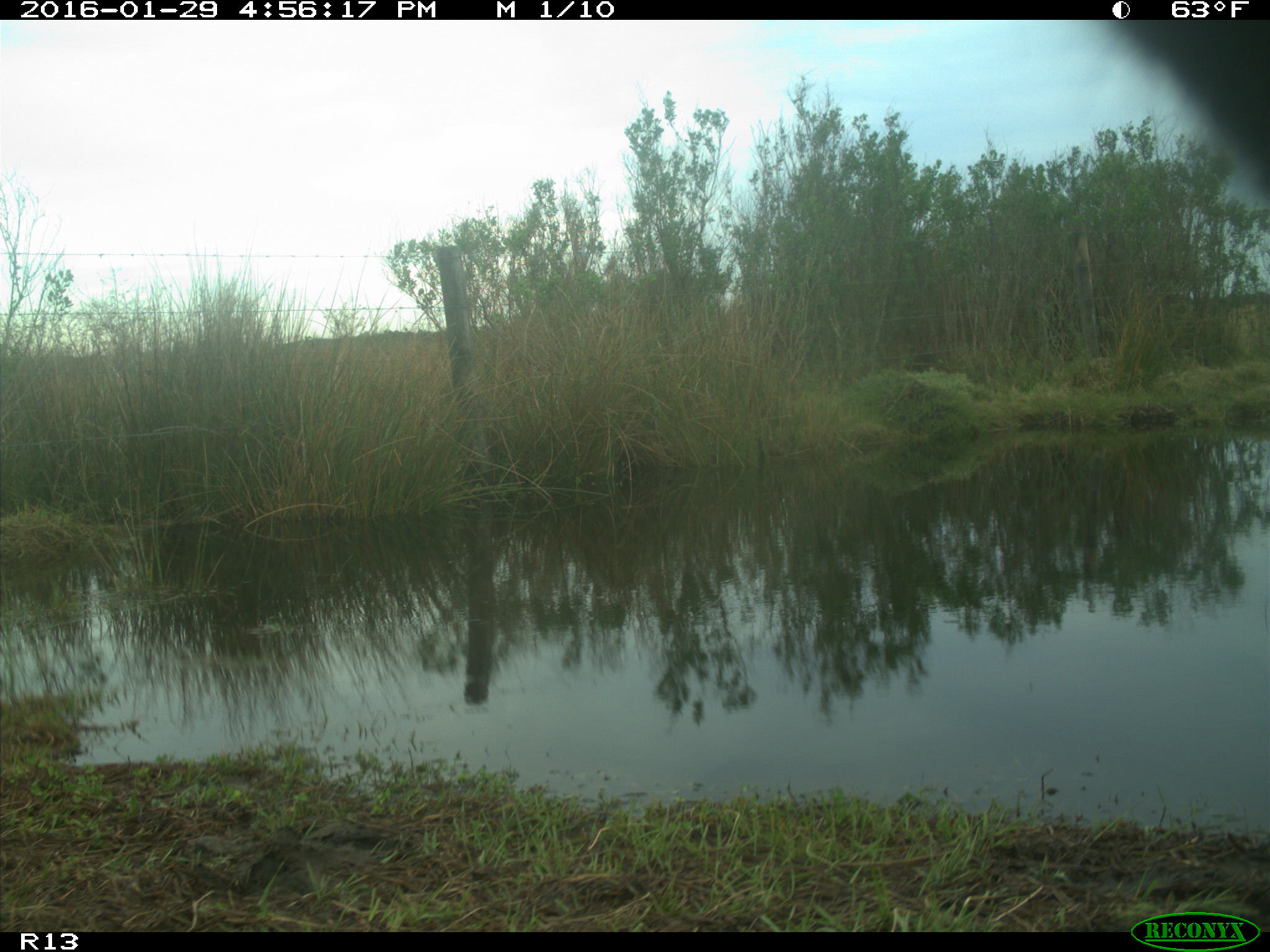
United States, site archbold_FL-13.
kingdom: Animalia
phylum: Chordata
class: Mammalia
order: Artiodactyla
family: Bovidae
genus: Bos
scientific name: Bos taurus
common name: domestic cow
Bos taurus (domestic cow).